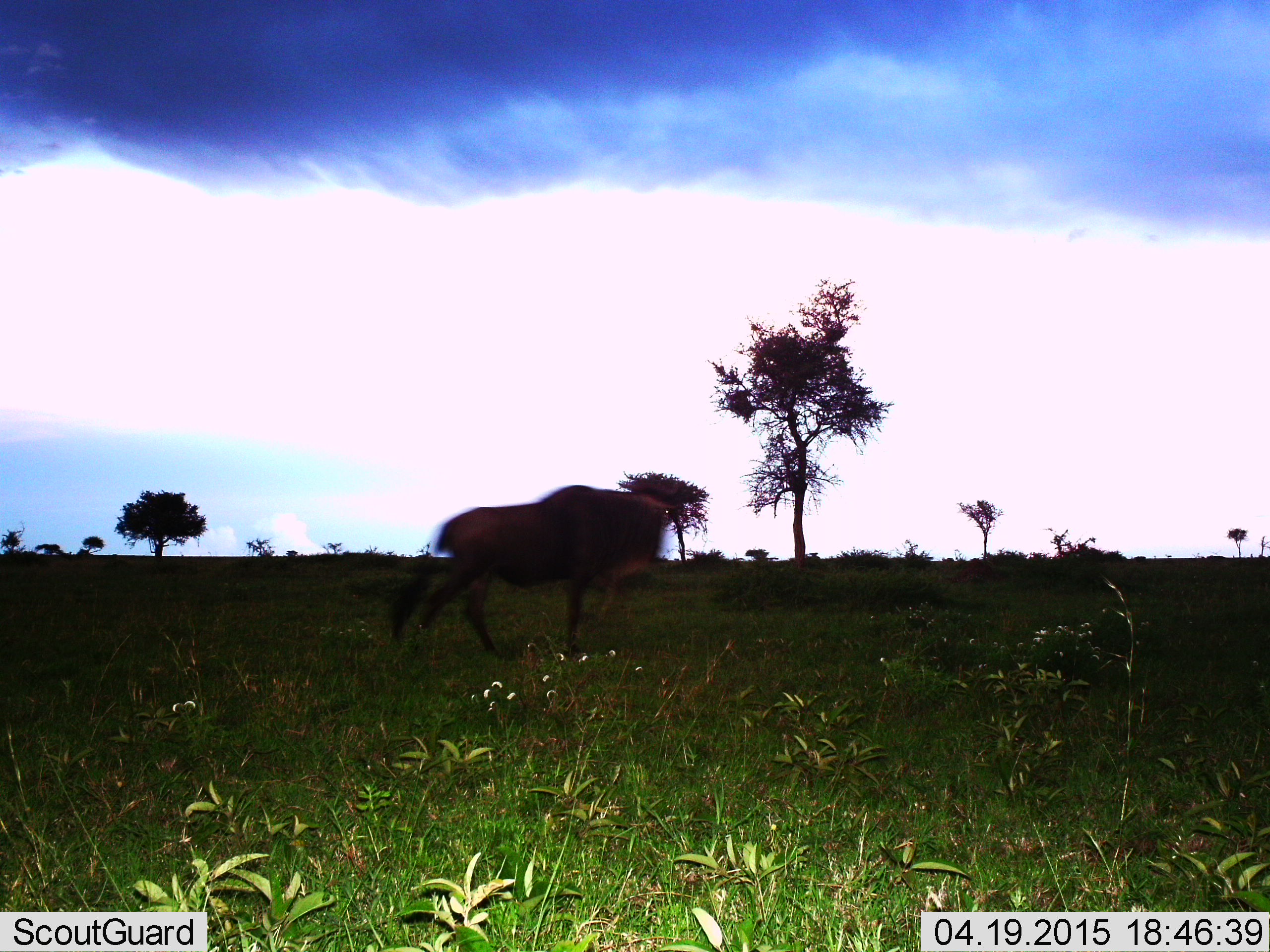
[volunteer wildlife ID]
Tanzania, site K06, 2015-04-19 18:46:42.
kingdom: Animalia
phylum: Chordata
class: Mammalia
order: Artiodactyla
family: Bovidae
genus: Connochaetes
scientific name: Connochaetes taurinus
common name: blue wildebeest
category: wildebeest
Wildebeest (blue wildebeest) (Connochaetes taurinus), count 1. Behavior (volunteer vote fractions): standing 20%, resting 0%, moving 80%, interacting 0%. Young present (vote fraction): 0%. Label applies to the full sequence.